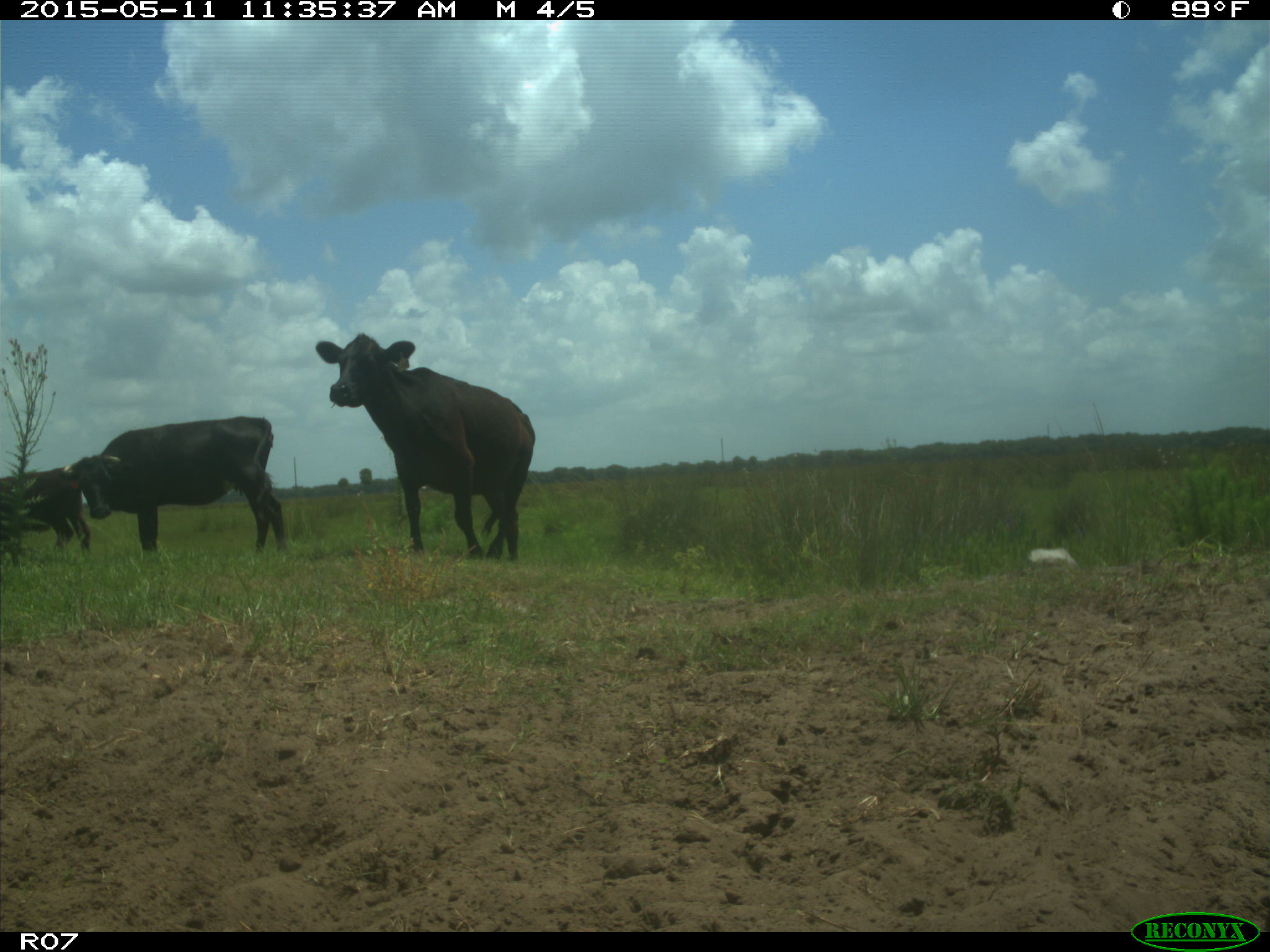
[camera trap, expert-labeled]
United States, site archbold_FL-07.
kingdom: Animalia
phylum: Chordata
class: Mammalia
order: Artiodactyla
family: Bovidae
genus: Bos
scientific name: Bos taurus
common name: domestic cow